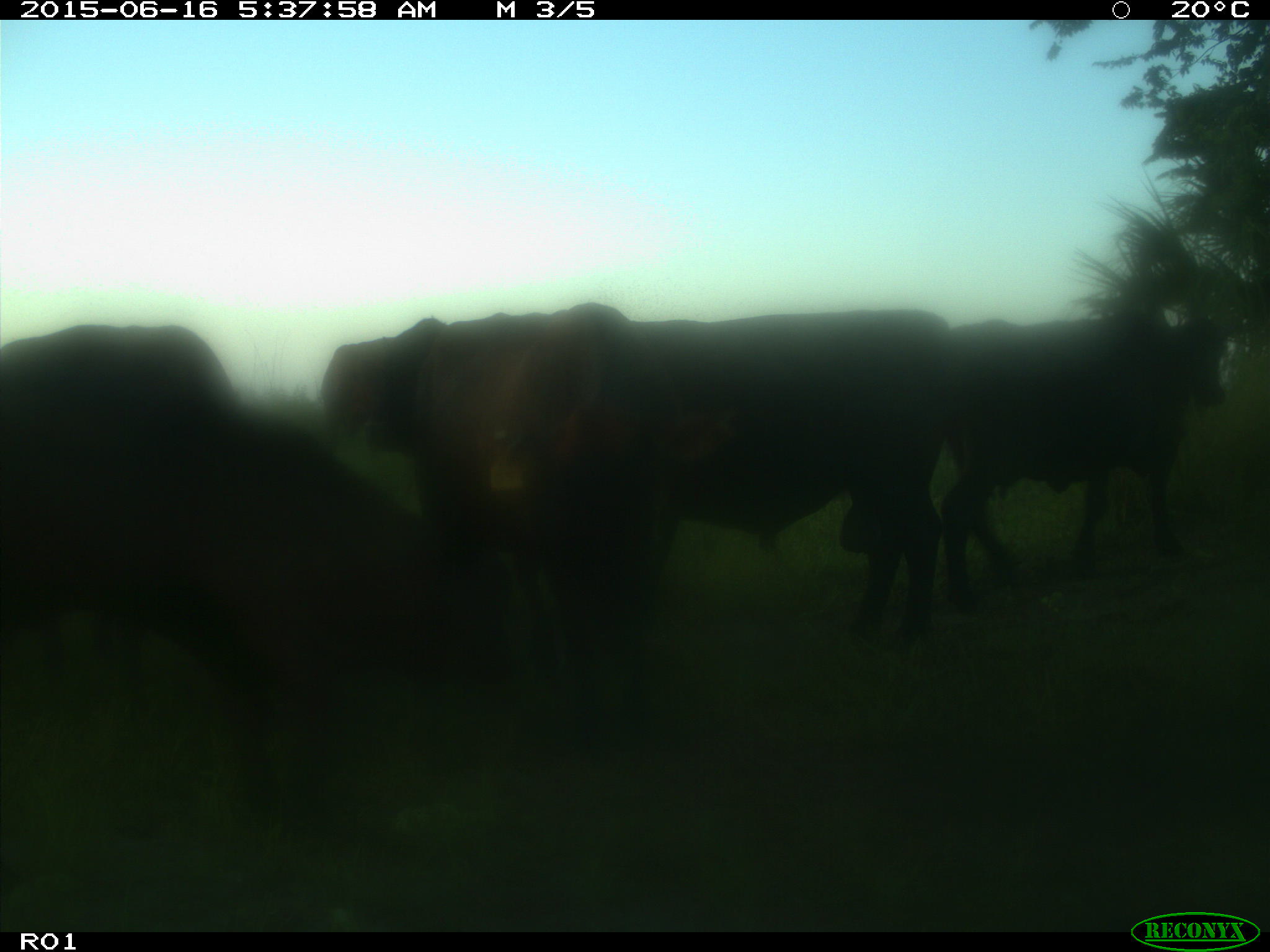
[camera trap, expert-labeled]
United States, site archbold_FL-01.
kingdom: Animalia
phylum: Chordata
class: Mammalia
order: Artiodactyla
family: Bovidae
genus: Bos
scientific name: Bos taurus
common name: domestic cow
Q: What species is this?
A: Bos taurus (domestic cow).